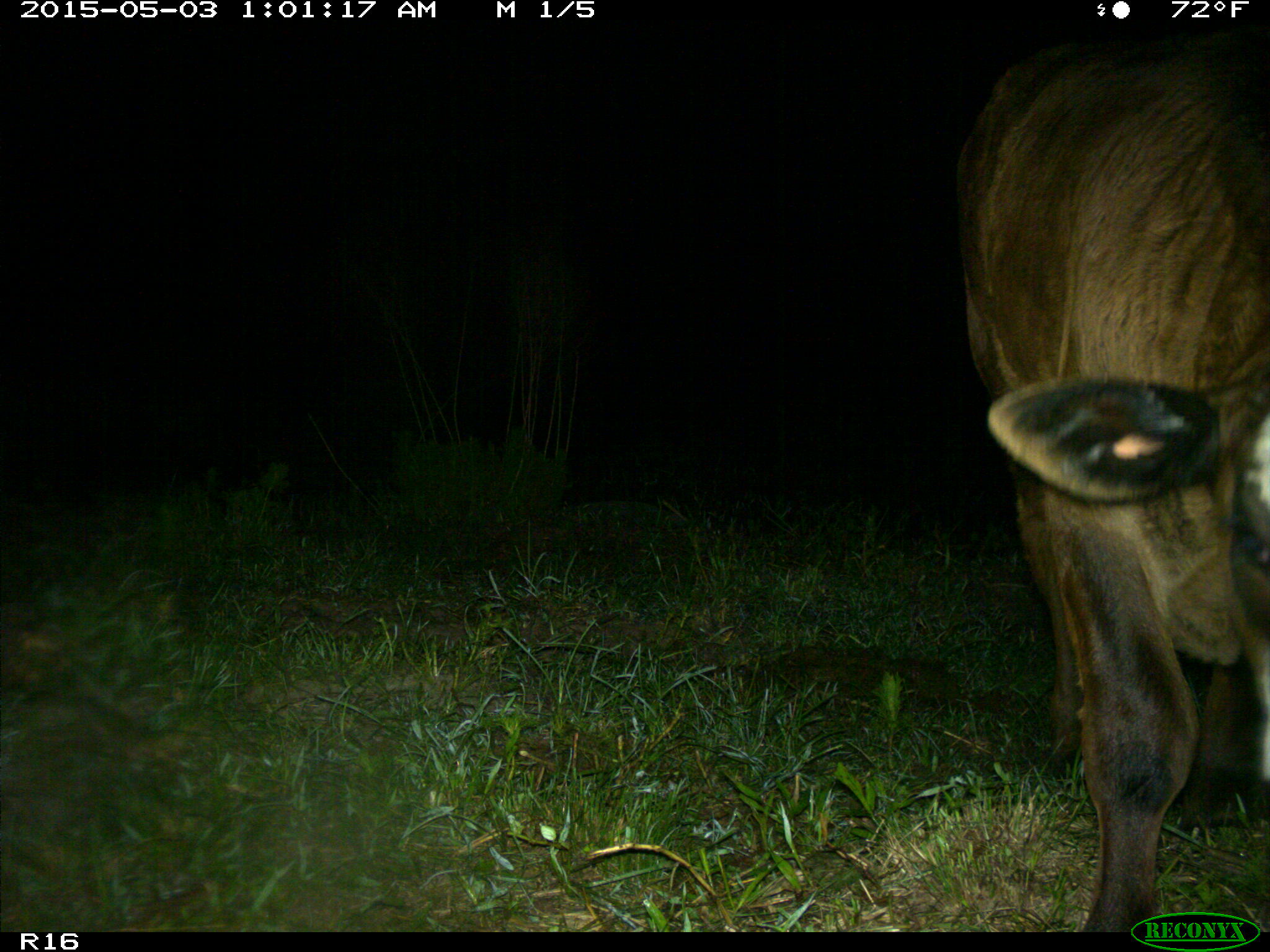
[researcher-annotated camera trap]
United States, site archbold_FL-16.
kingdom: Animalia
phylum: Chordata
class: Mammalia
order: Artiodactyla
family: Bovidae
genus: Bos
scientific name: Bos taurus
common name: domestic cow